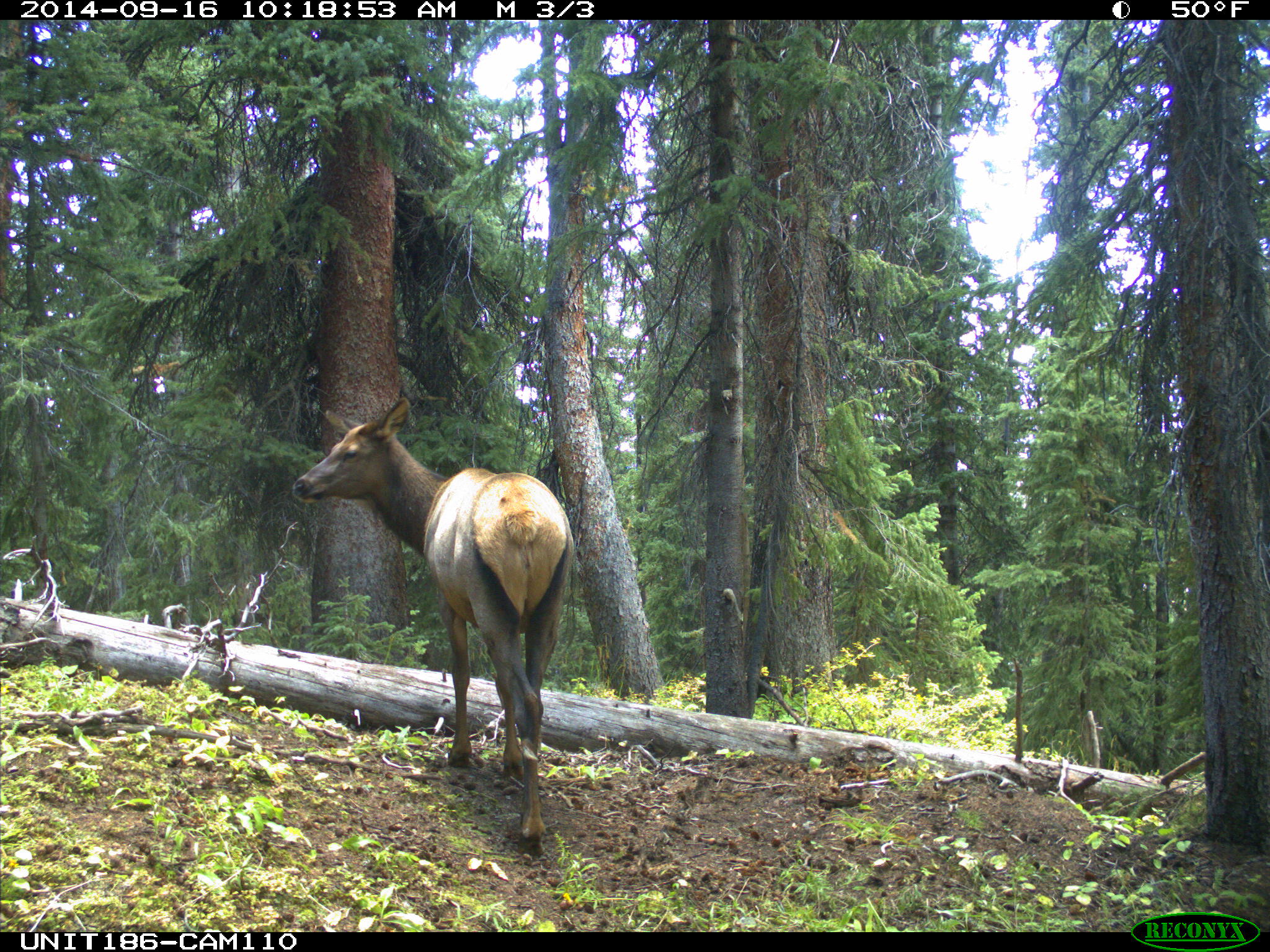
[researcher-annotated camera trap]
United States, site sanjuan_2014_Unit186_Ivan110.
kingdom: Animalia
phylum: Chordata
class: Mammalia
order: Artiodactyla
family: Cervidae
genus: Cervus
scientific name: Cervus elaphus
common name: red deer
Cervus elaphus (red deer).